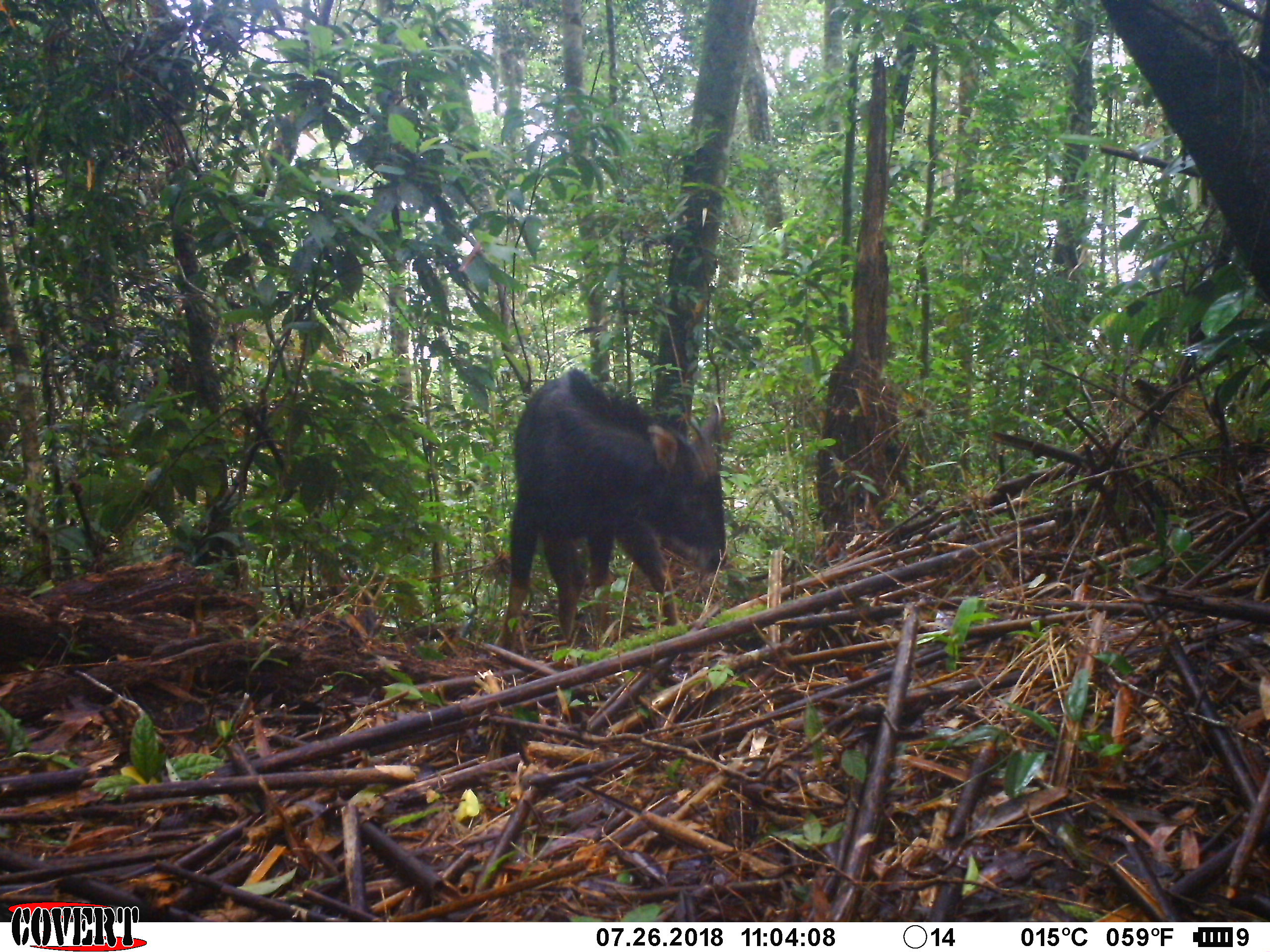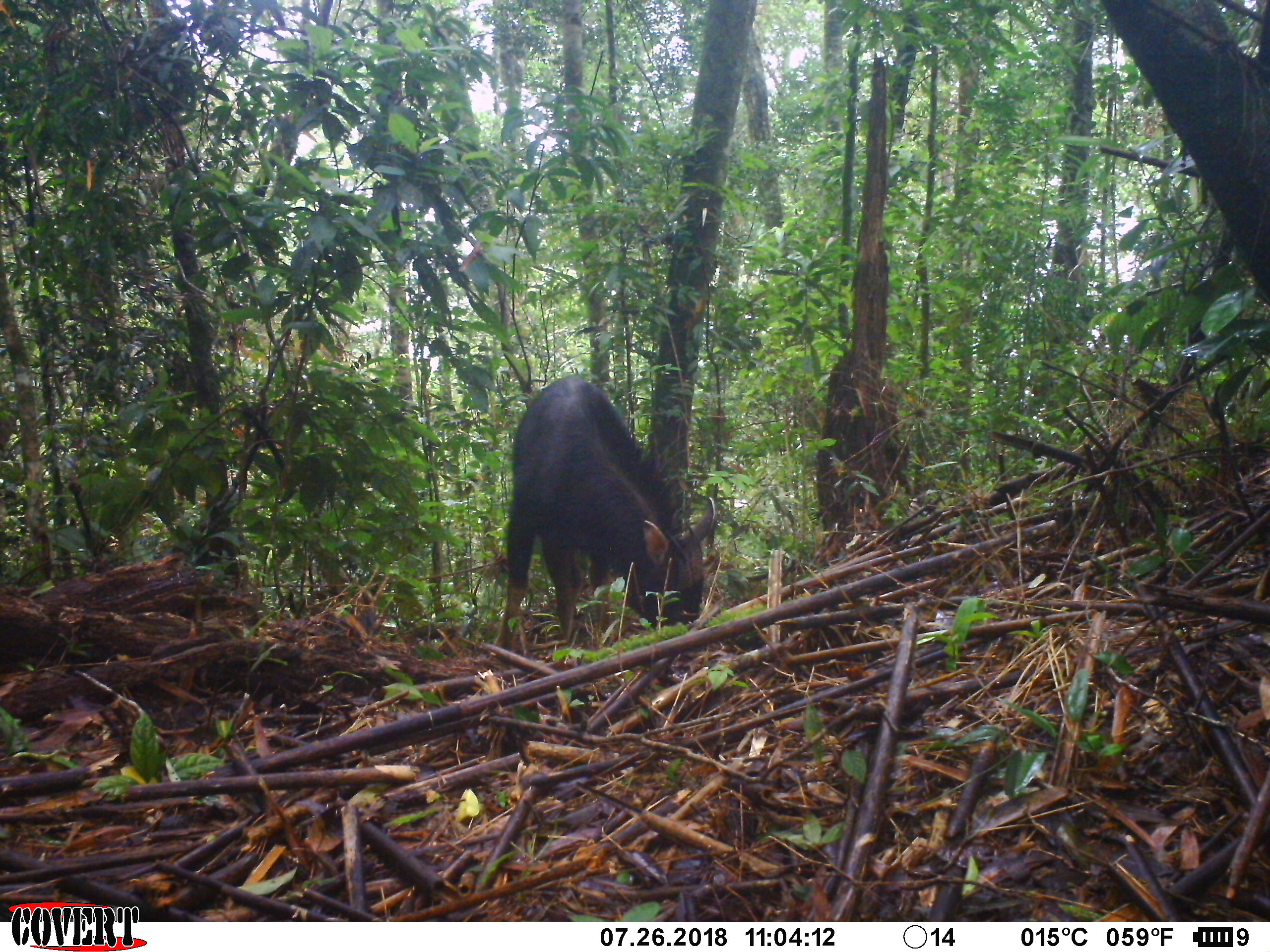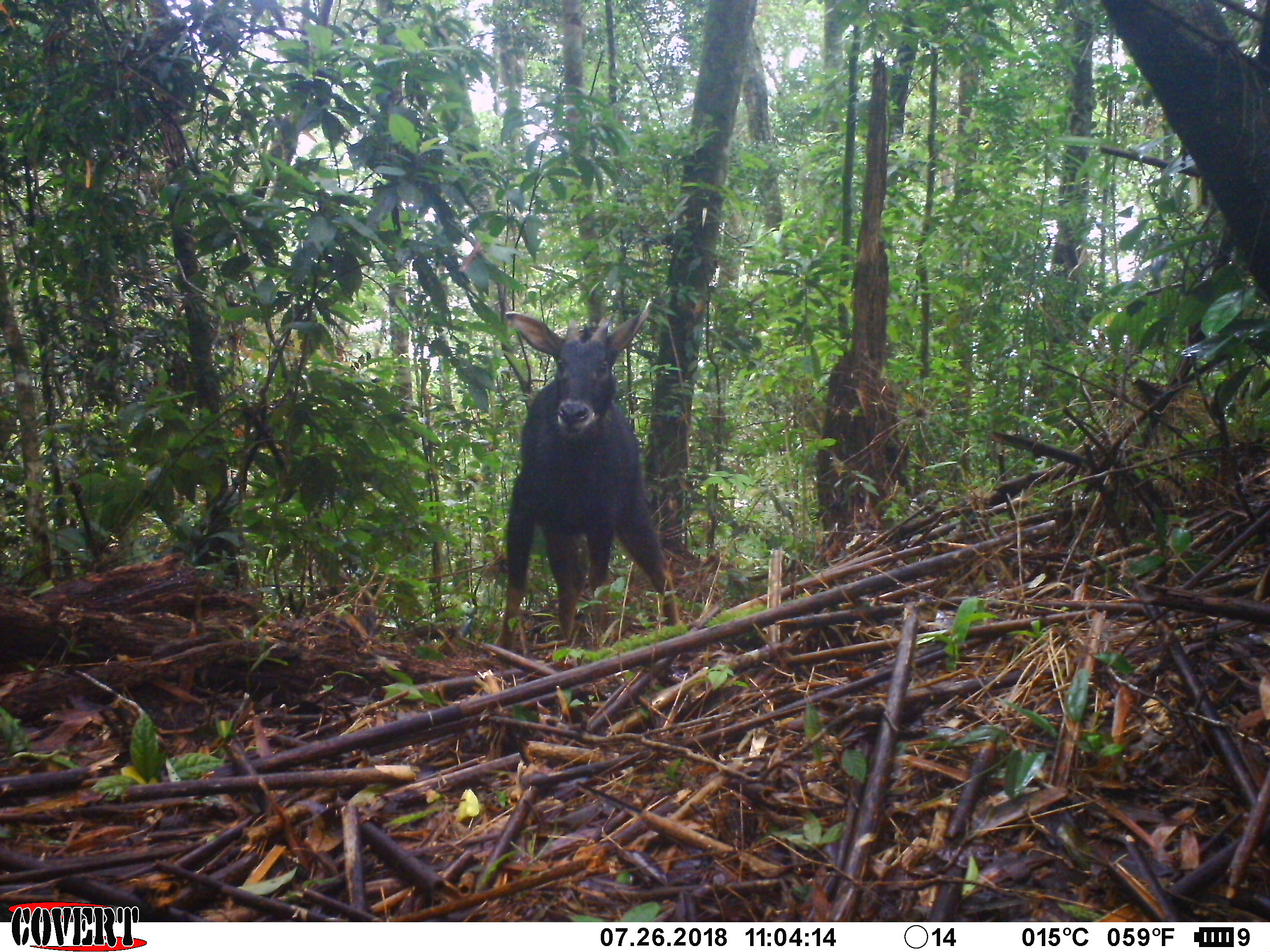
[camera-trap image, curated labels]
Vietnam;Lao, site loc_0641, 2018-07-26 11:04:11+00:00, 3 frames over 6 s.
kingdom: Animalia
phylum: Chordata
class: Mammalia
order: Artiodactyla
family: Bovidae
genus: Capricornis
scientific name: Capricornis sumatraensis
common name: chinese serow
Chinese serow (Capricornis sumatraensis). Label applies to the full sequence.